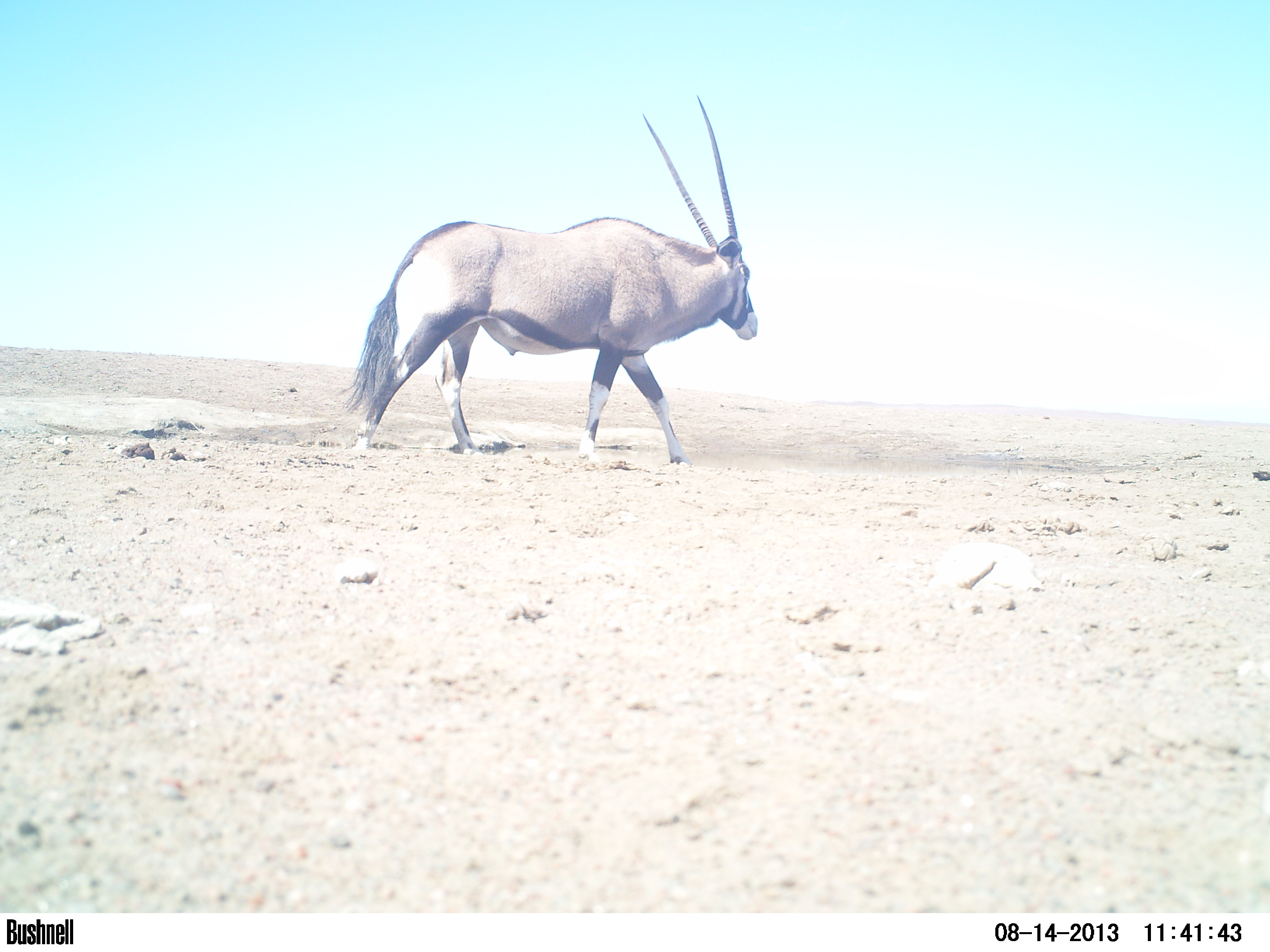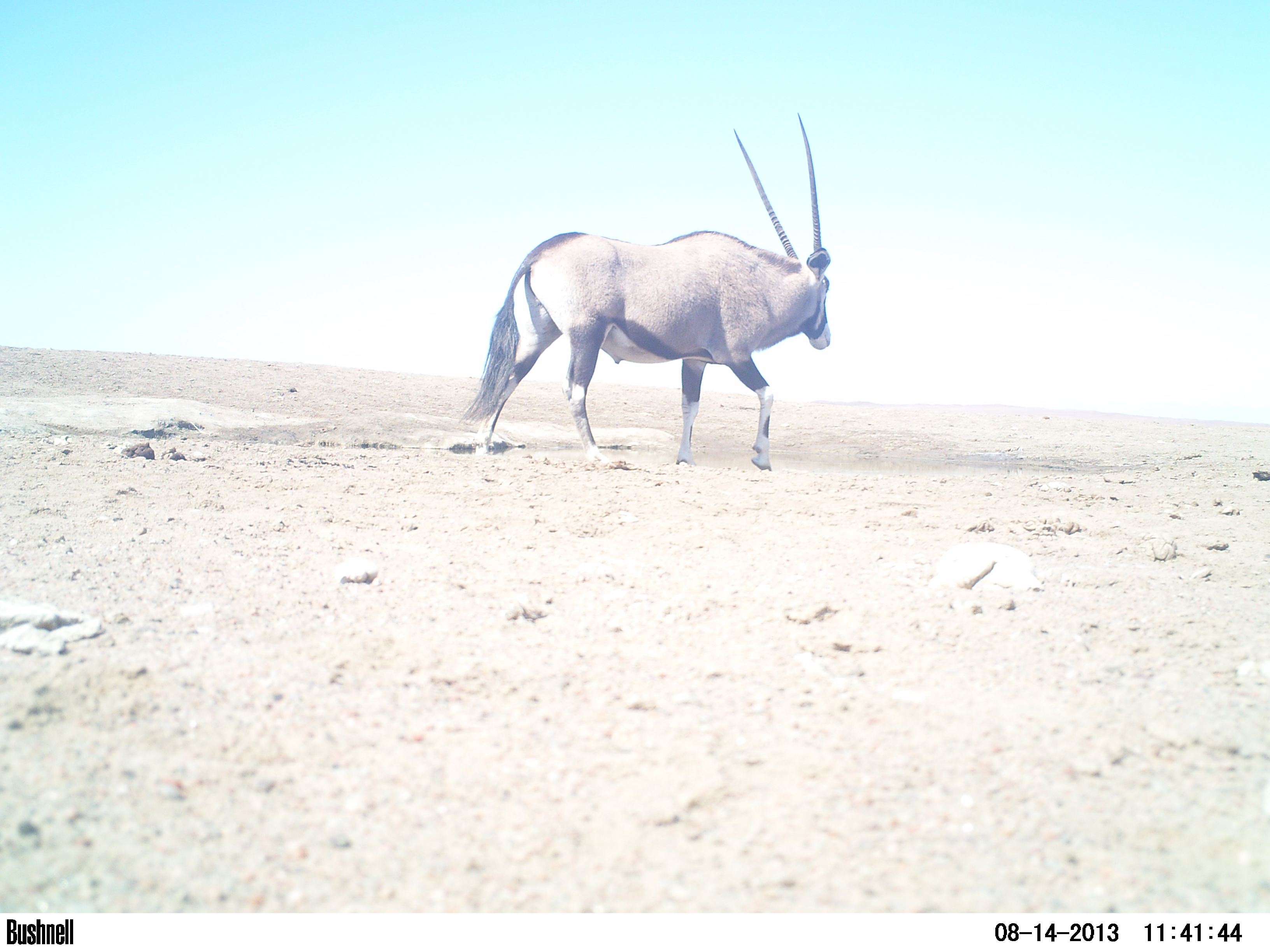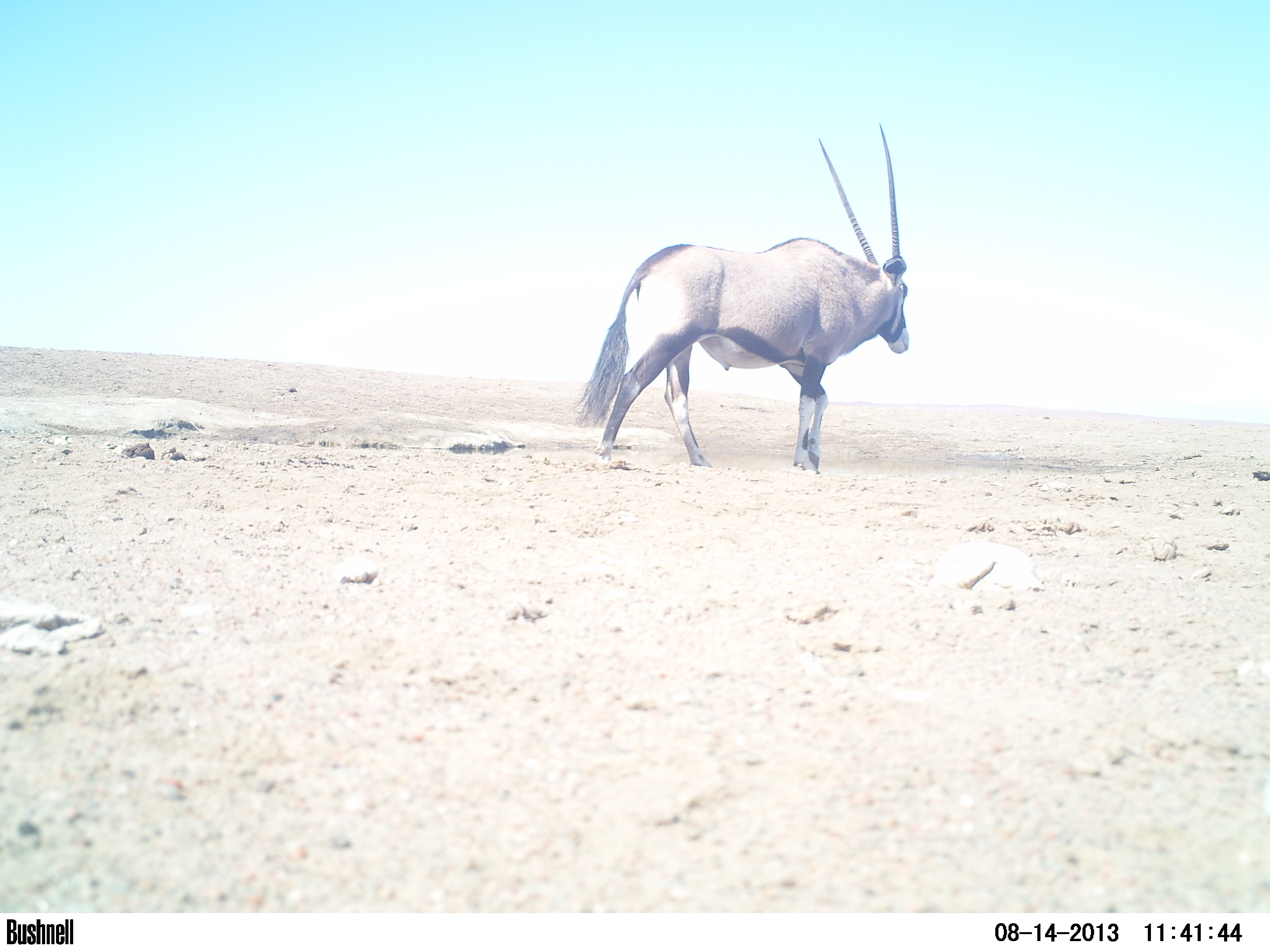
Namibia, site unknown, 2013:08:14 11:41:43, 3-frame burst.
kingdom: Animalia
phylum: Chordata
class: Mammalia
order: Artiodactyla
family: Bovidae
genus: Oryx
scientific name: Oryx gazella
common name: gemsbok